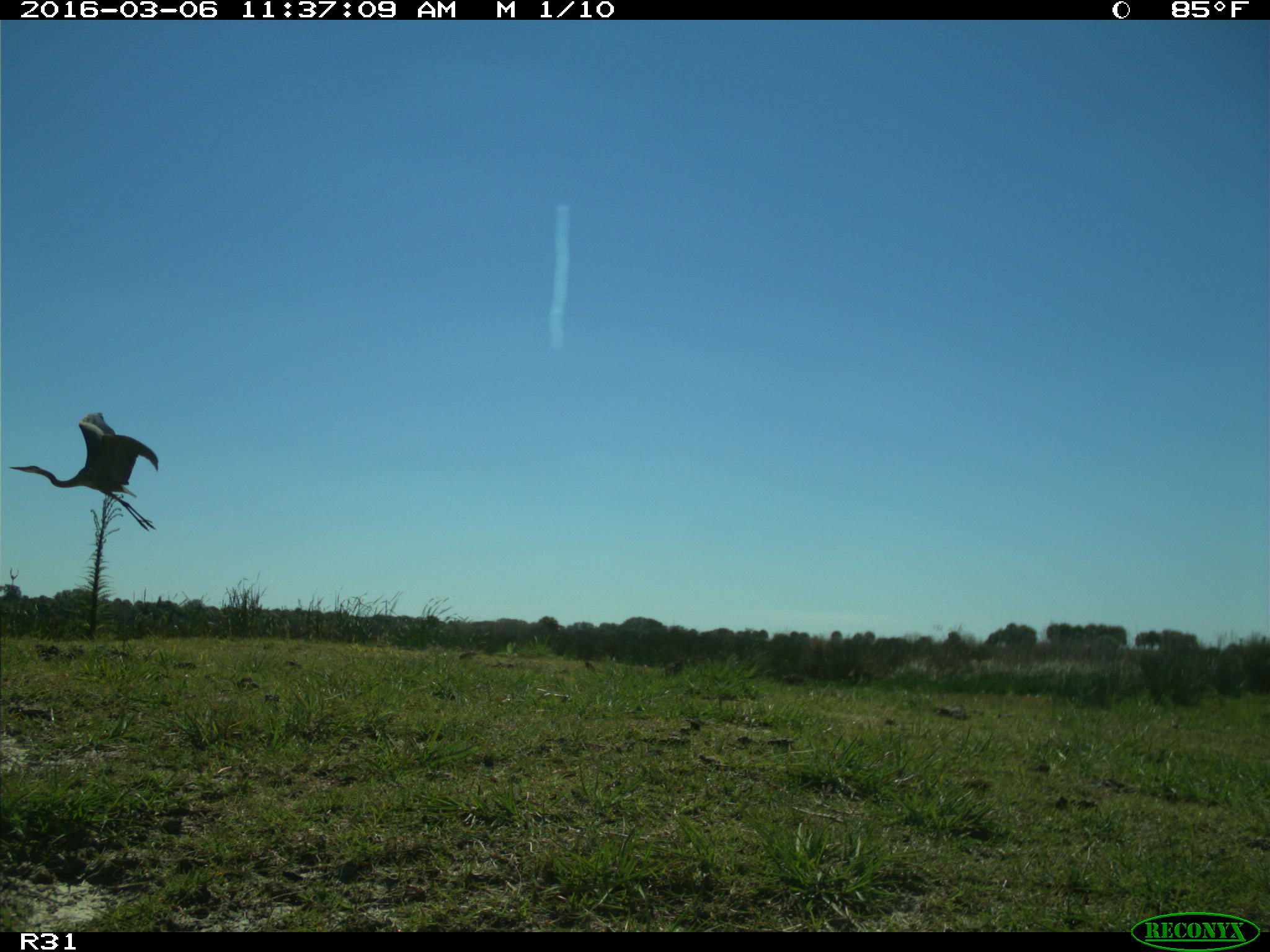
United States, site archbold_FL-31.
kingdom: Animalia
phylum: Chordata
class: Aves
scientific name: Aves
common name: birds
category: unidentified bird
Unidentified bird (birds) (Aves).